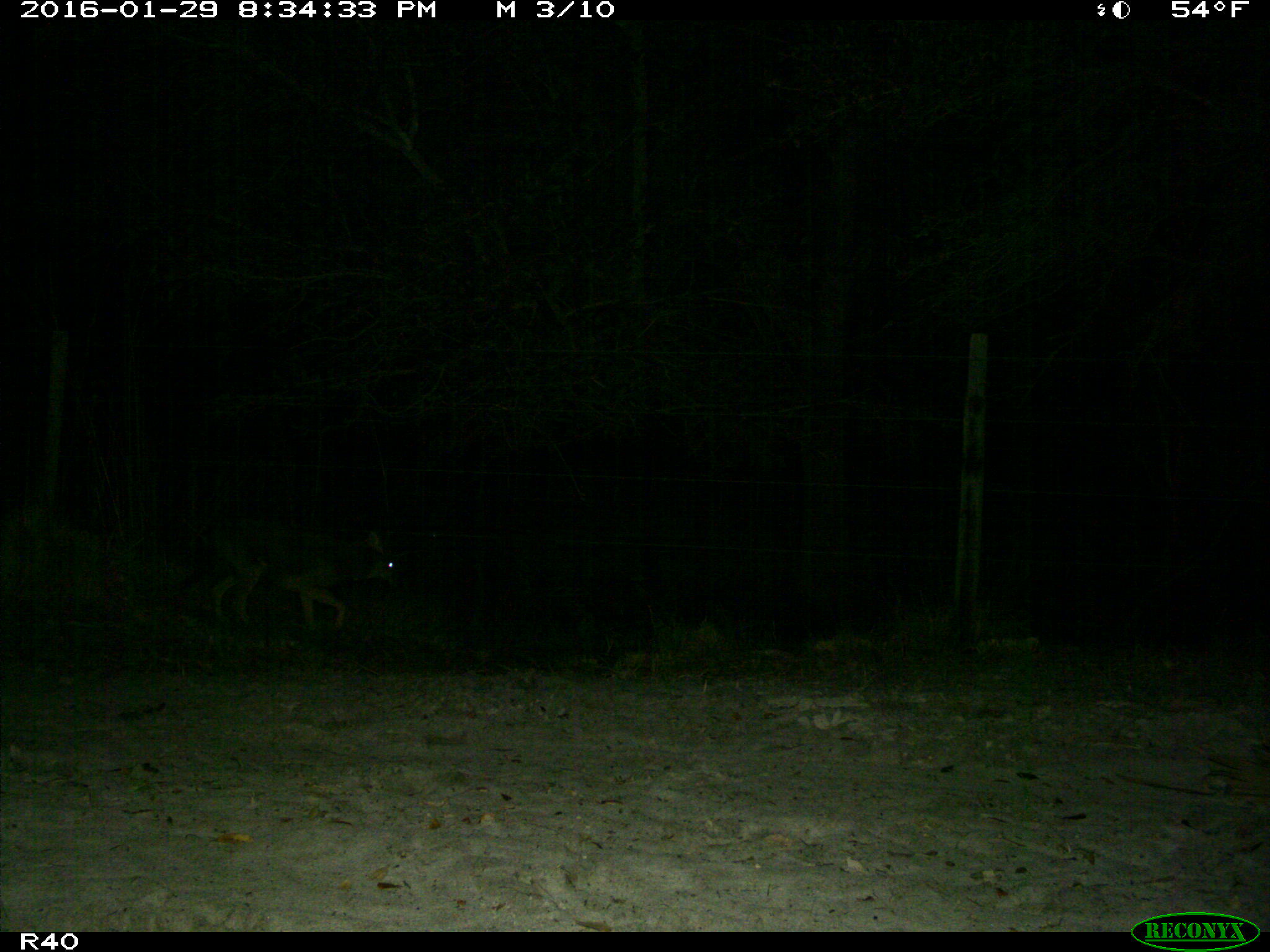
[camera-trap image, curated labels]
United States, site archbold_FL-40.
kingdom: Animalia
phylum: Chordata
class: Mammalia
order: Carnivora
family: Canidae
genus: Canis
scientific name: Canis latrans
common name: coyote